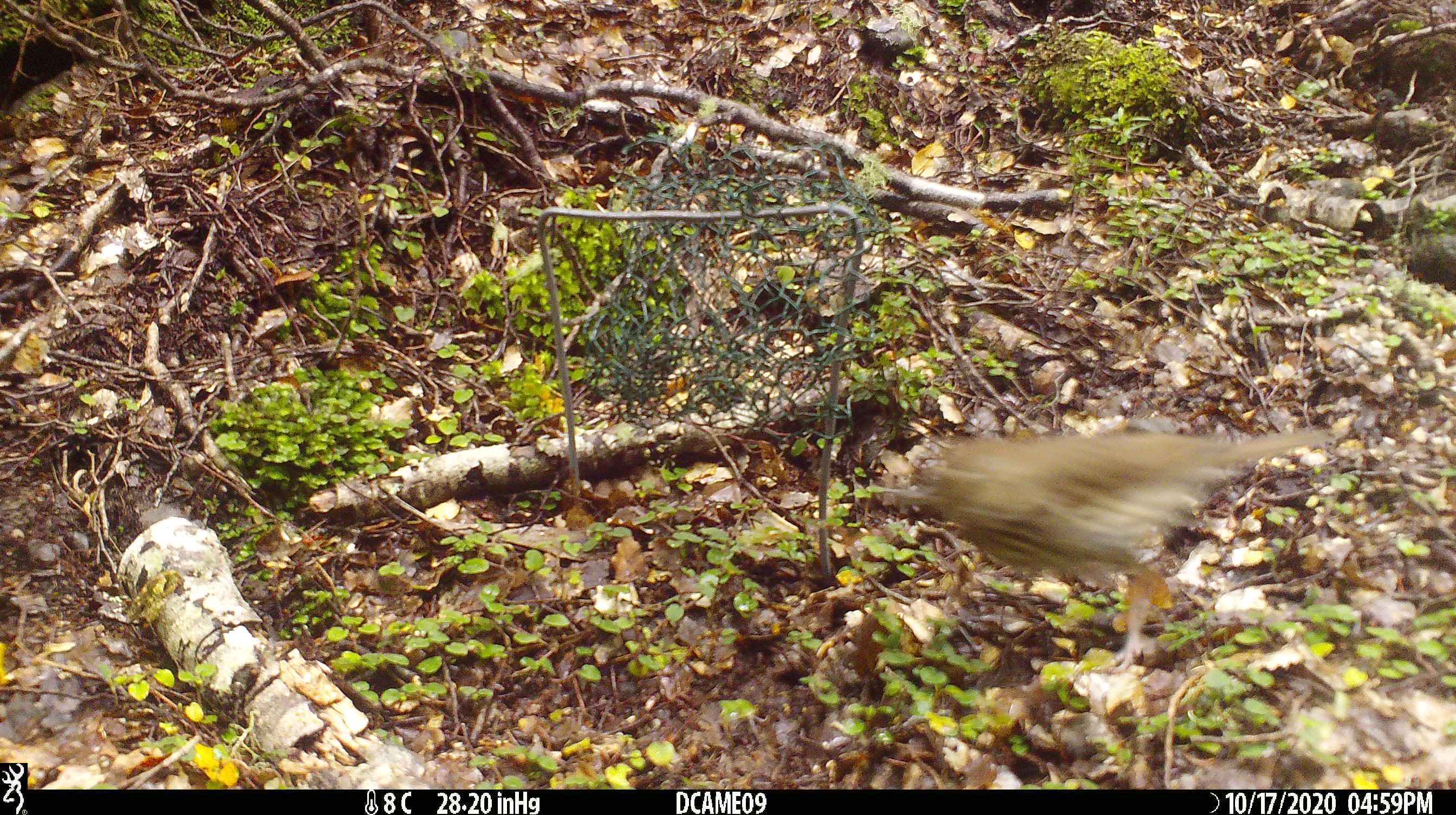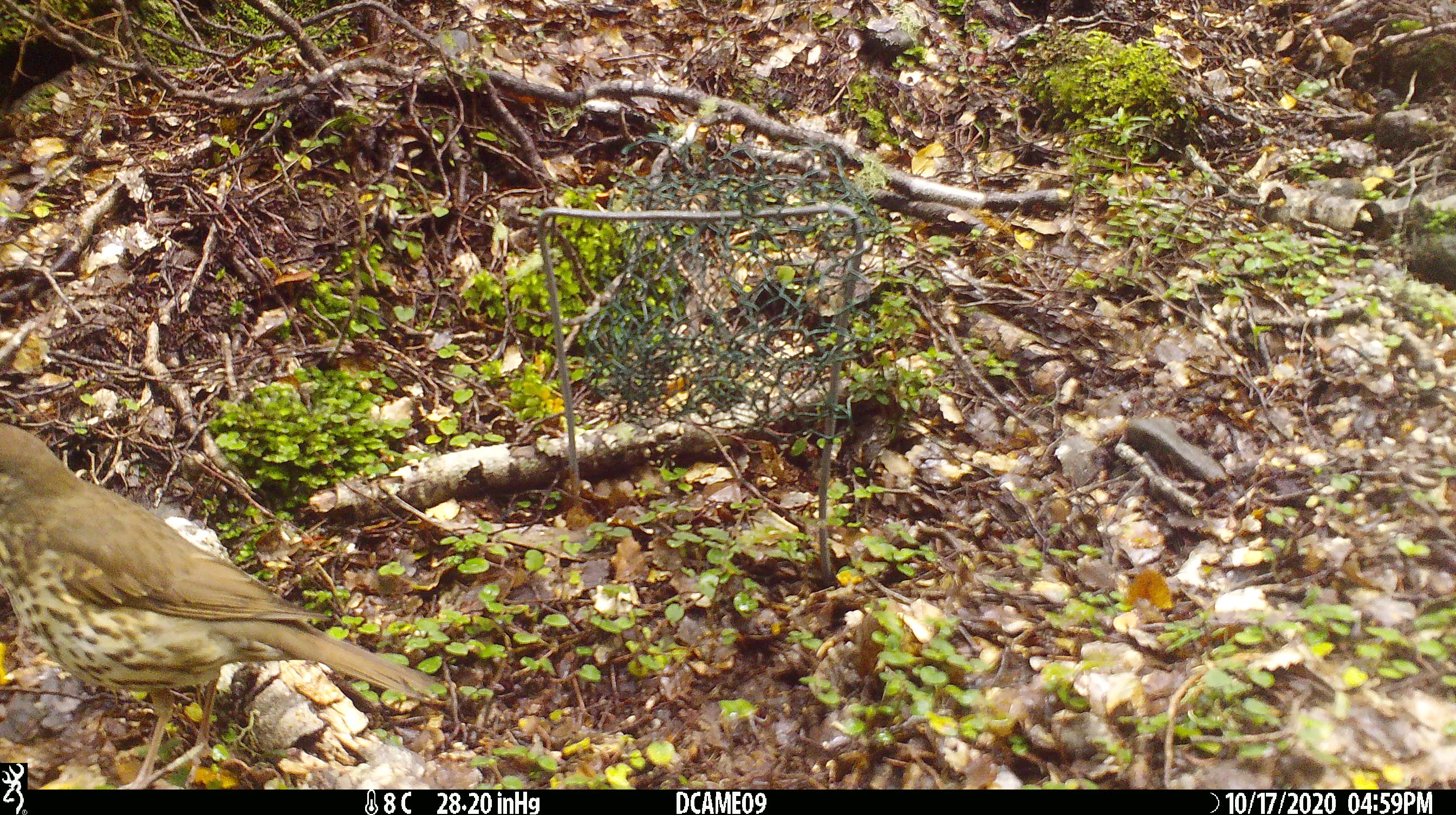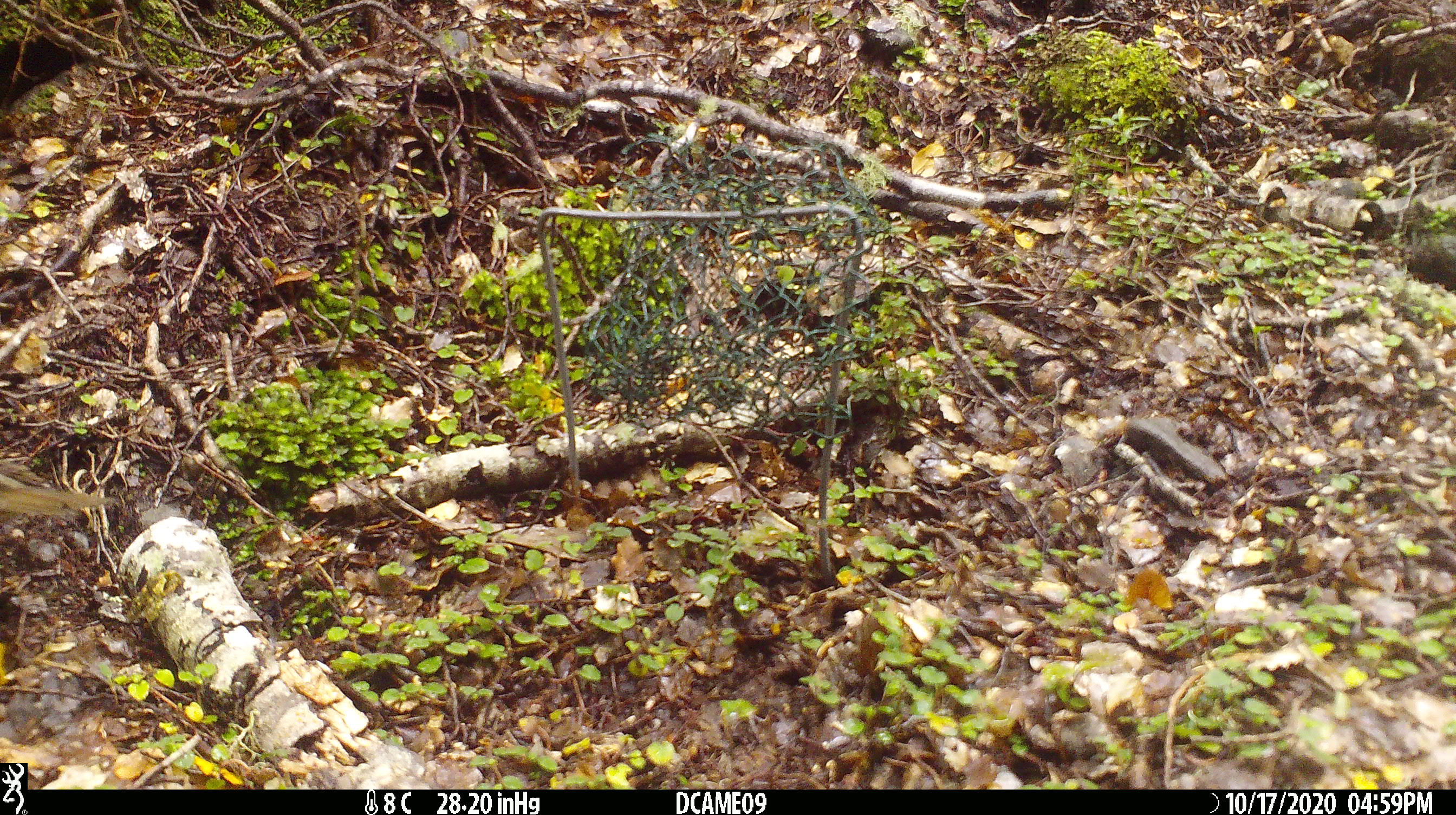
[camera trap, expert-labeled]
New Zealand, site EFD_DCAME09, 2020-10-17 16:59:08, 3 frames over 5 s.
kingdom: Animalia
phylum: Chordata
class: Aves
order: Passeriformes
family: Turdidae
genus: Turdus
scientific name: Turdus philomelos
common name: song thrush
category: thrush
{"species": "thrush (song thrush) (Turdus philomelos)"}